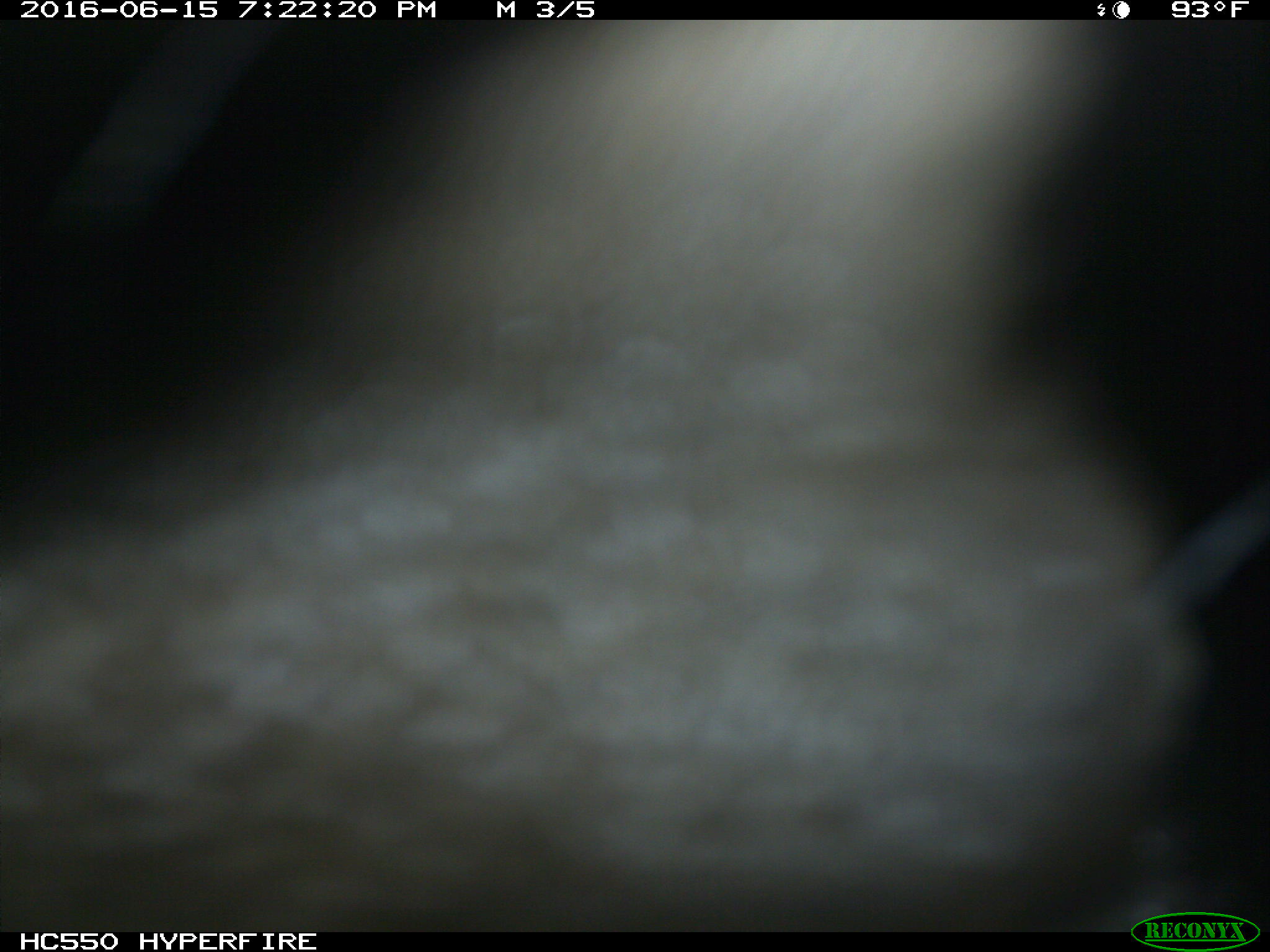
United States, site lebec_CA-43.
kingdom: Animalia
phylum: Chordata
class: Mammalia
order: Artiodactyla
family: Bovidae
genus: Bos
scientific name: Bos taurus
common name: domestic cow